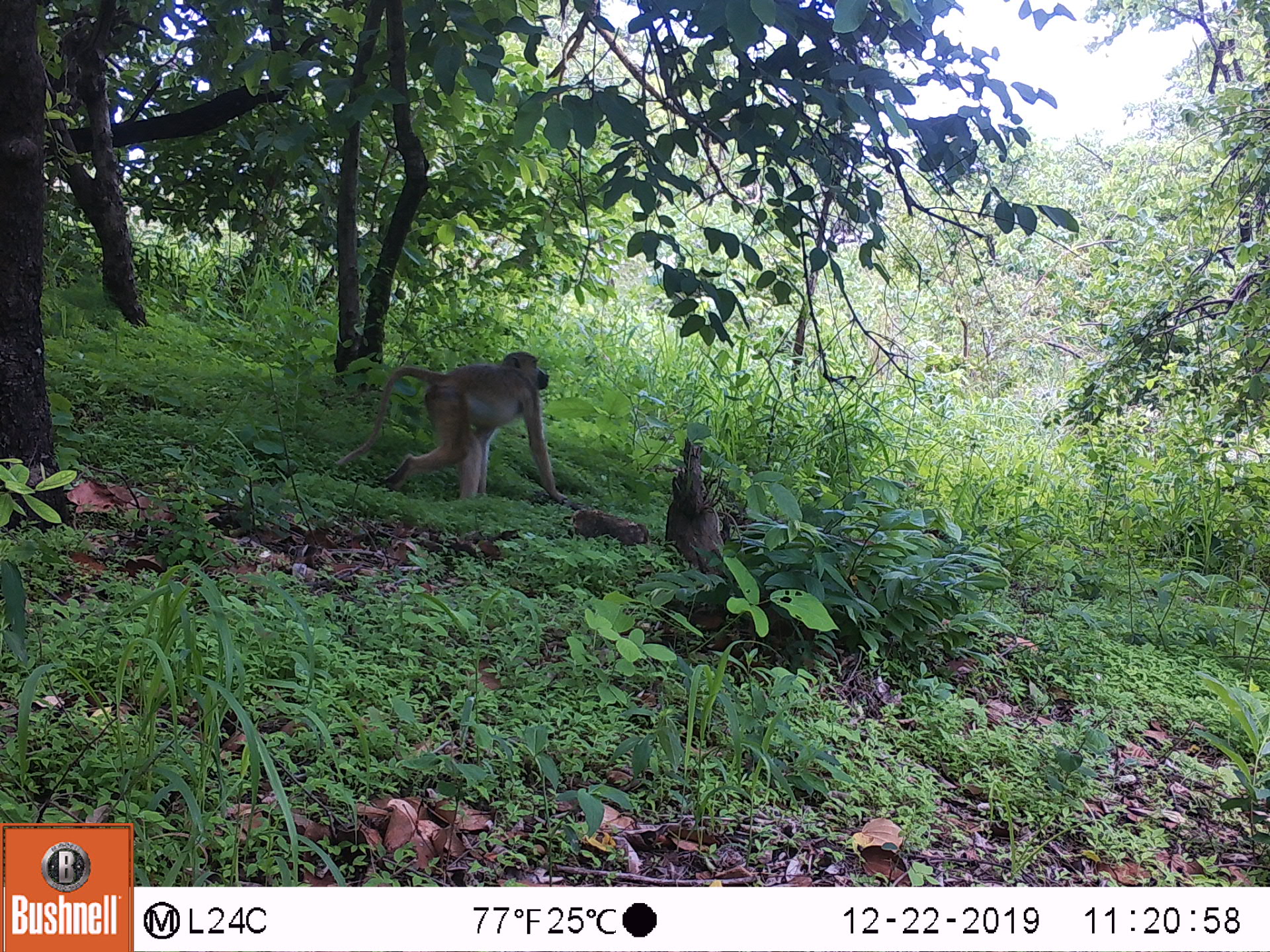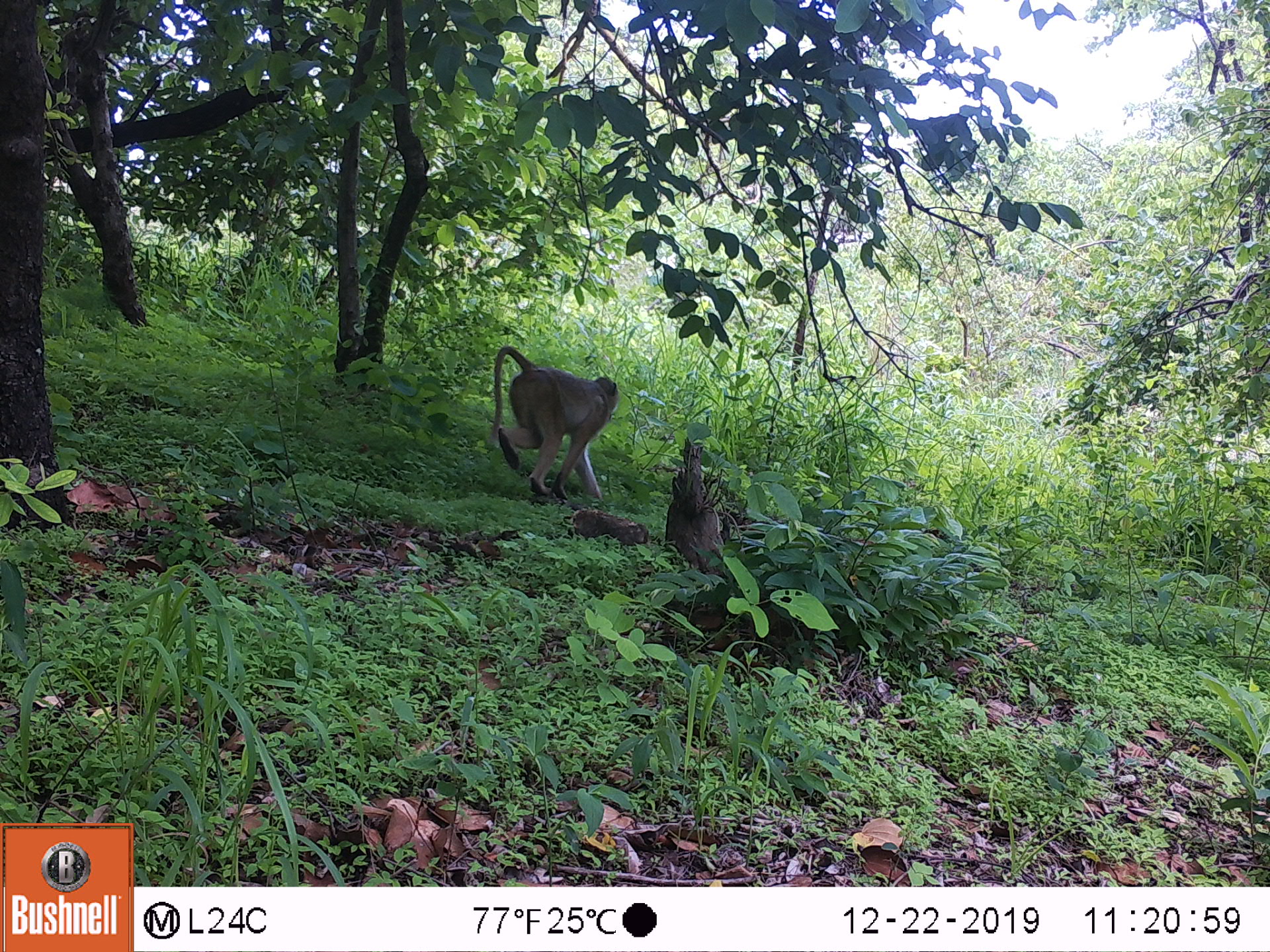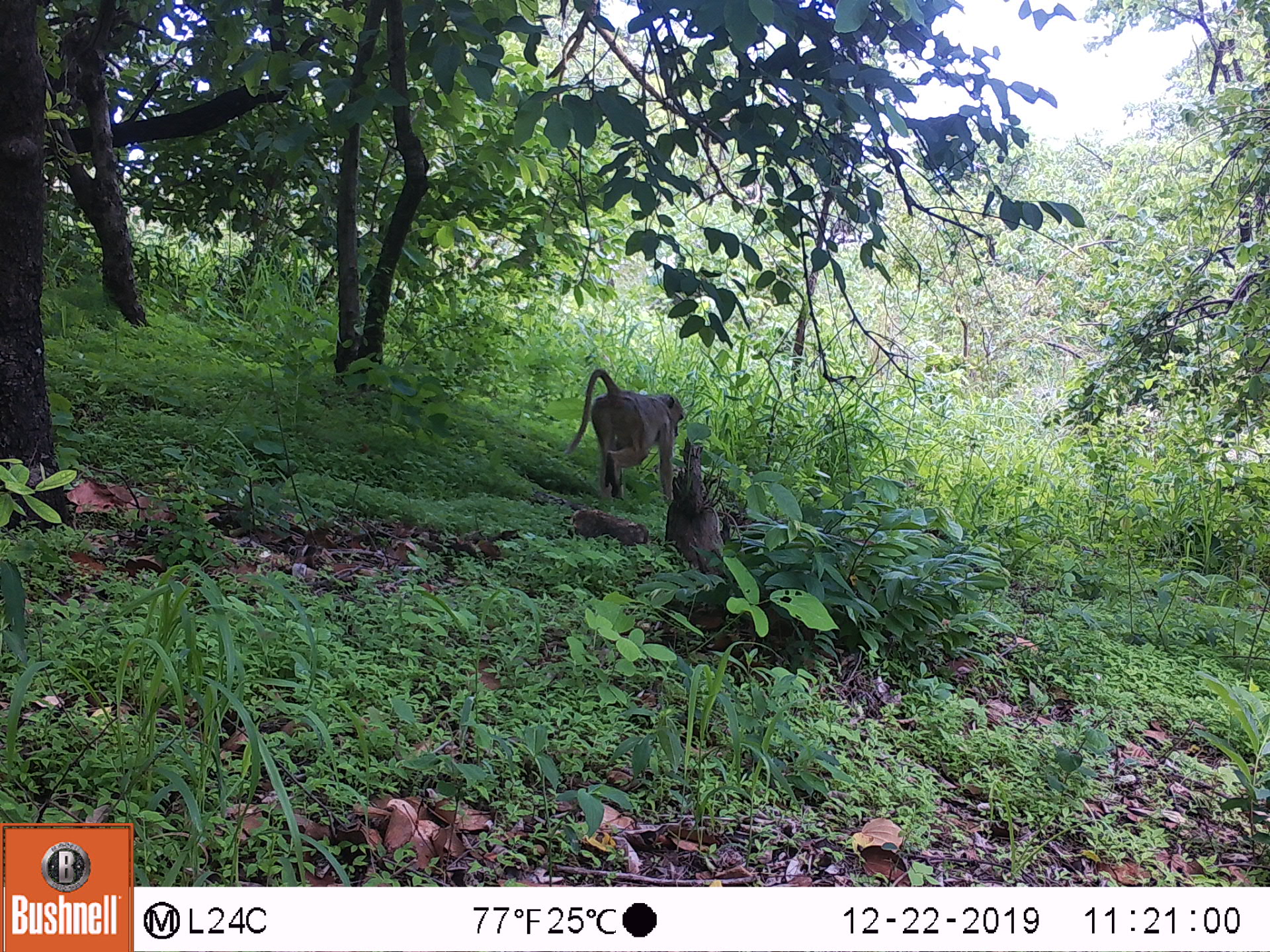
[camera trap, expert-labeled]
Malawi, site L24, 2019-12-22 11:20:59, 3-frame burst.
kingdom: Animalia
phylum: Chordata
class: Mammalia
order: Primates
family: Cercopithecidae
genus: Papio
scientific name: Papio cynocephalus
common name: yellow baboon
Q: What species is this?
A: Yellow baboon (Papio cynocephalus).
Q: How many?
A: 1.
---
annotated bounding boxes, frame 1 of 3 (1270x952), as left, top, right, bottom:
yellow baboon: 339, 350, 556, 510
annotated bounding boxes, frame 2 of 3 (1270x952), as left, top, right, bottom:
yellow baboon: 486, 343, 622, 500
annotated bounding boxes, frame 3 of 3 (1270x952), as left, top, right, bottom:
yellow baboon: 572, 362, 683, 503